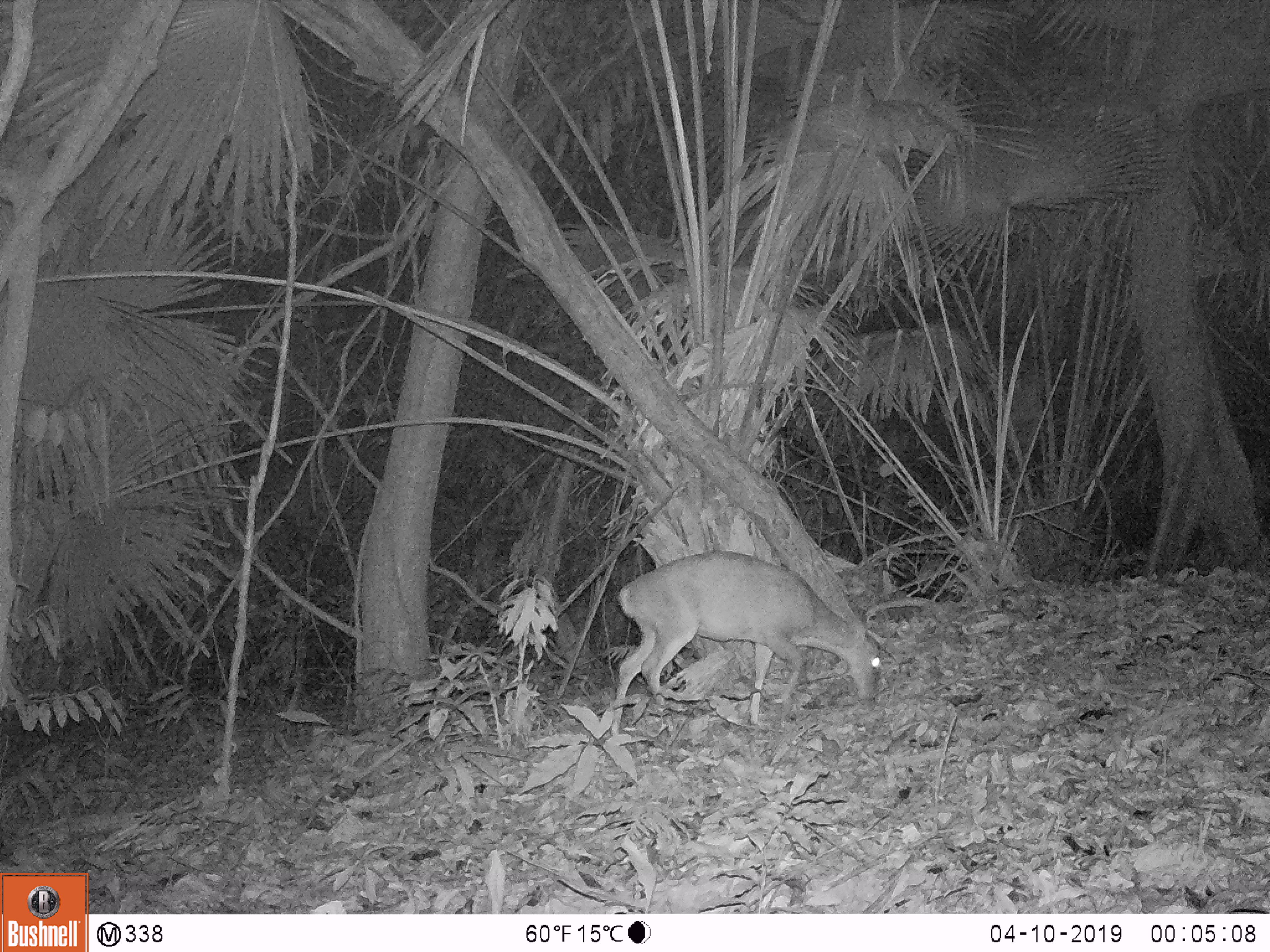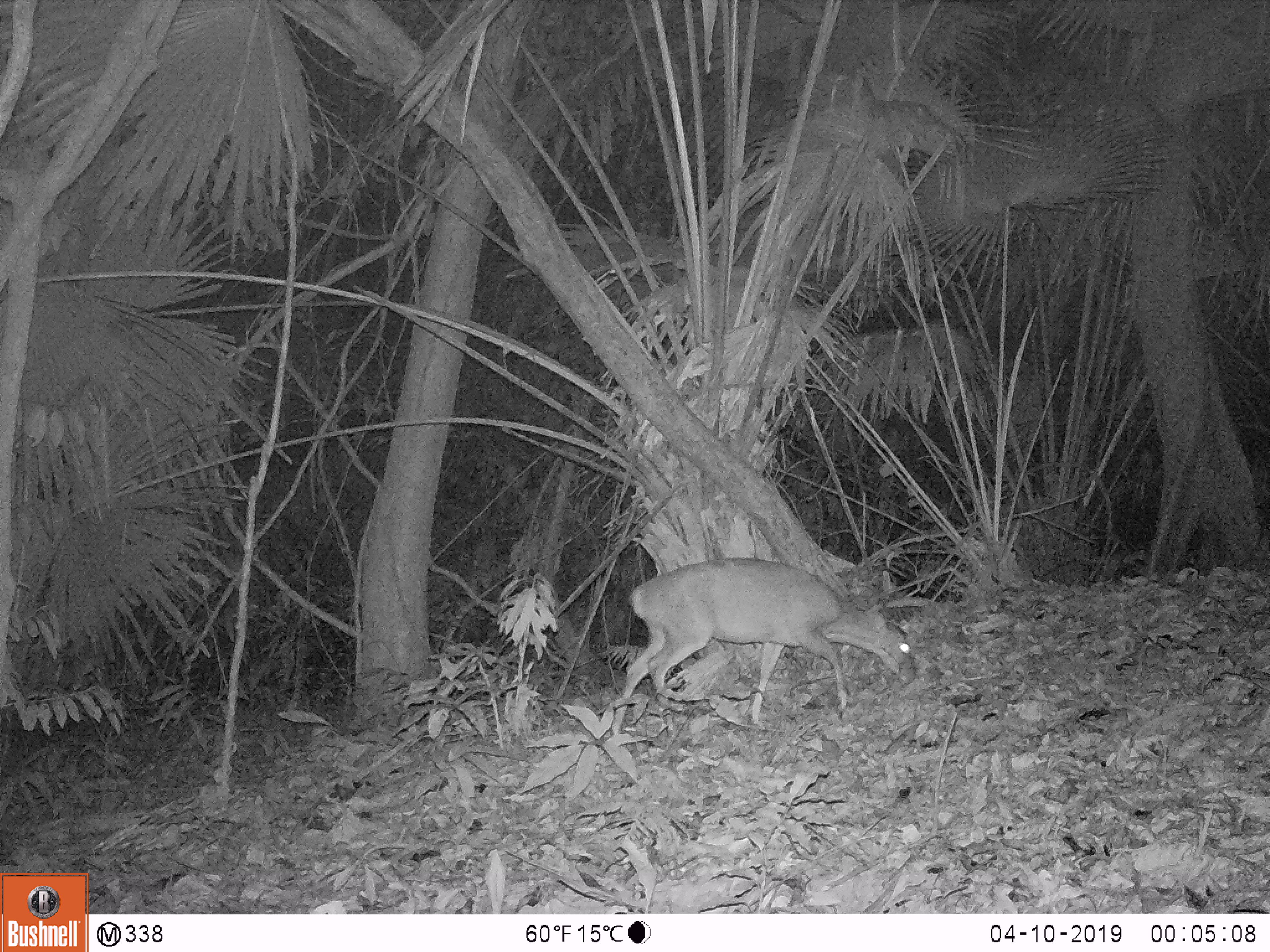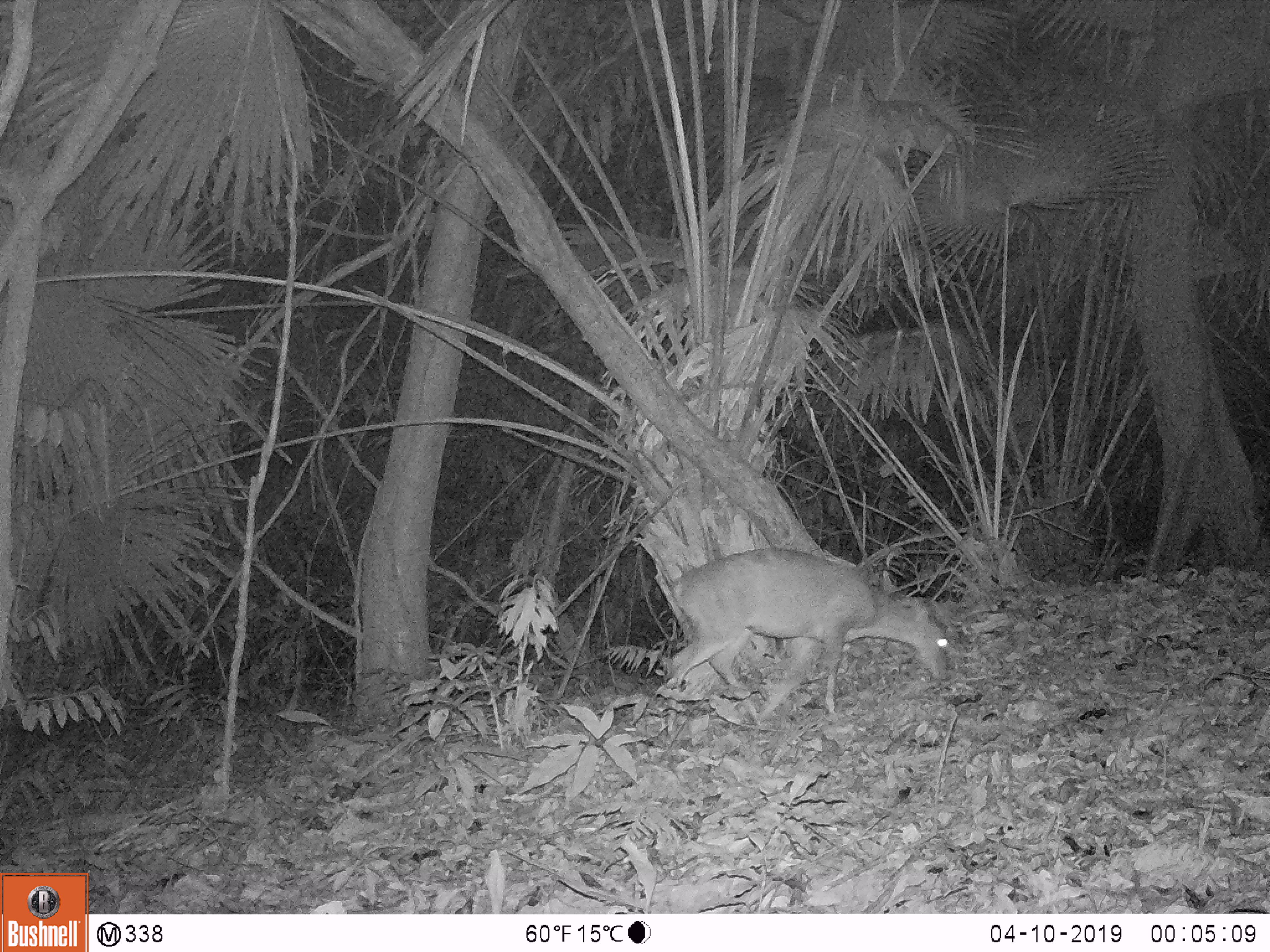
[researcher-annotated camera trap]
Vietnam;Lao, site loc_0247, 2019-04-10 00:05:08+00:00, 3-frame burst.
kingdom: Animalia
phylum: Chordata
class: Mammalia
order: Artiodactyla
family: Cervidae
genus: Muntiacus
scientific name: Muntiacus vuquangensis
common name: large-antlered muntjac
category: large antlered muntjac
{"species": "large antlered muntjac (large-antlered muntjac) (Muntiacus vuquangensis)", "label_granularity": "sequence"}